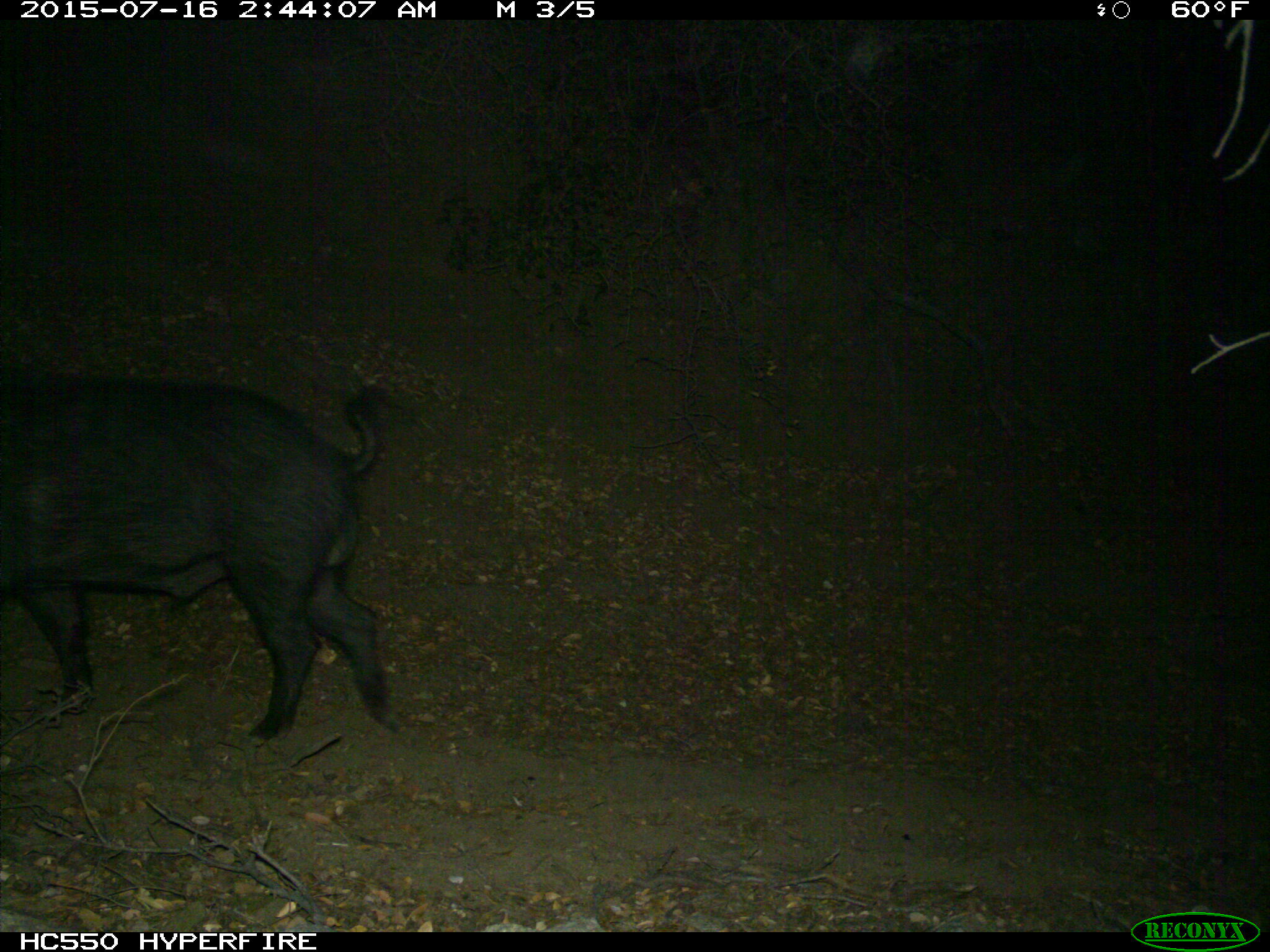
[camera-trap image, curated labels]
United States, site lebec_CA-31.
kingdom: Animalia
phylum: Chordata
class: Mammalia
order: Artiodactyla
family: Suidae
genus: Sus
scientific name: Sus scrofa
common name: wild boar